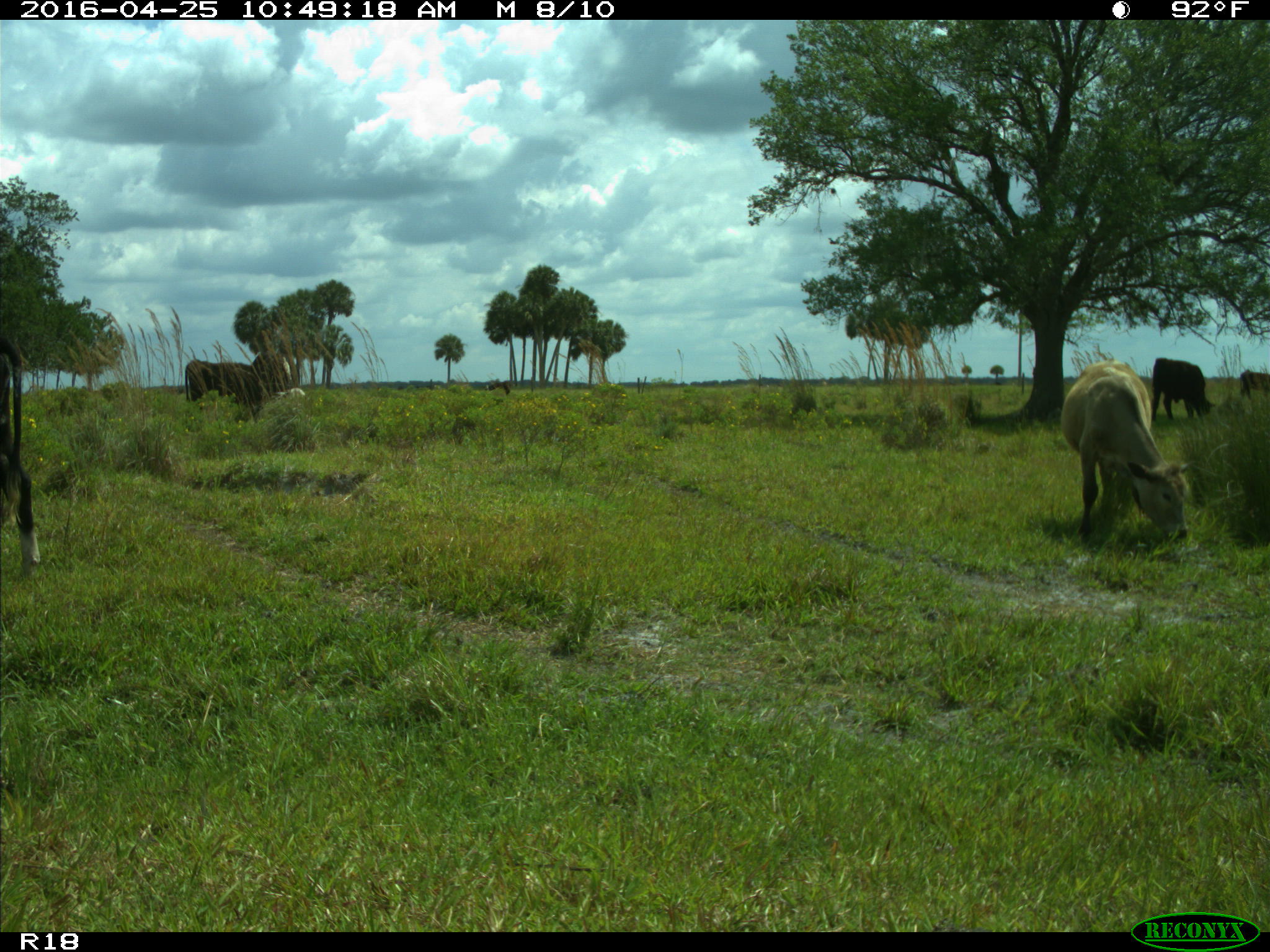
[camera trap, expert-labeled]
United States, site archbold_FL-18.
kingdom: Animalia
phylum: Chordata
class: Mammalia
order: Artiodactyla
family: Bovidae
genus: Bos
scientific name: Bos taurus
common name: domestic cow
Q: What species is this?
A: Bos taurus (domestic cow).